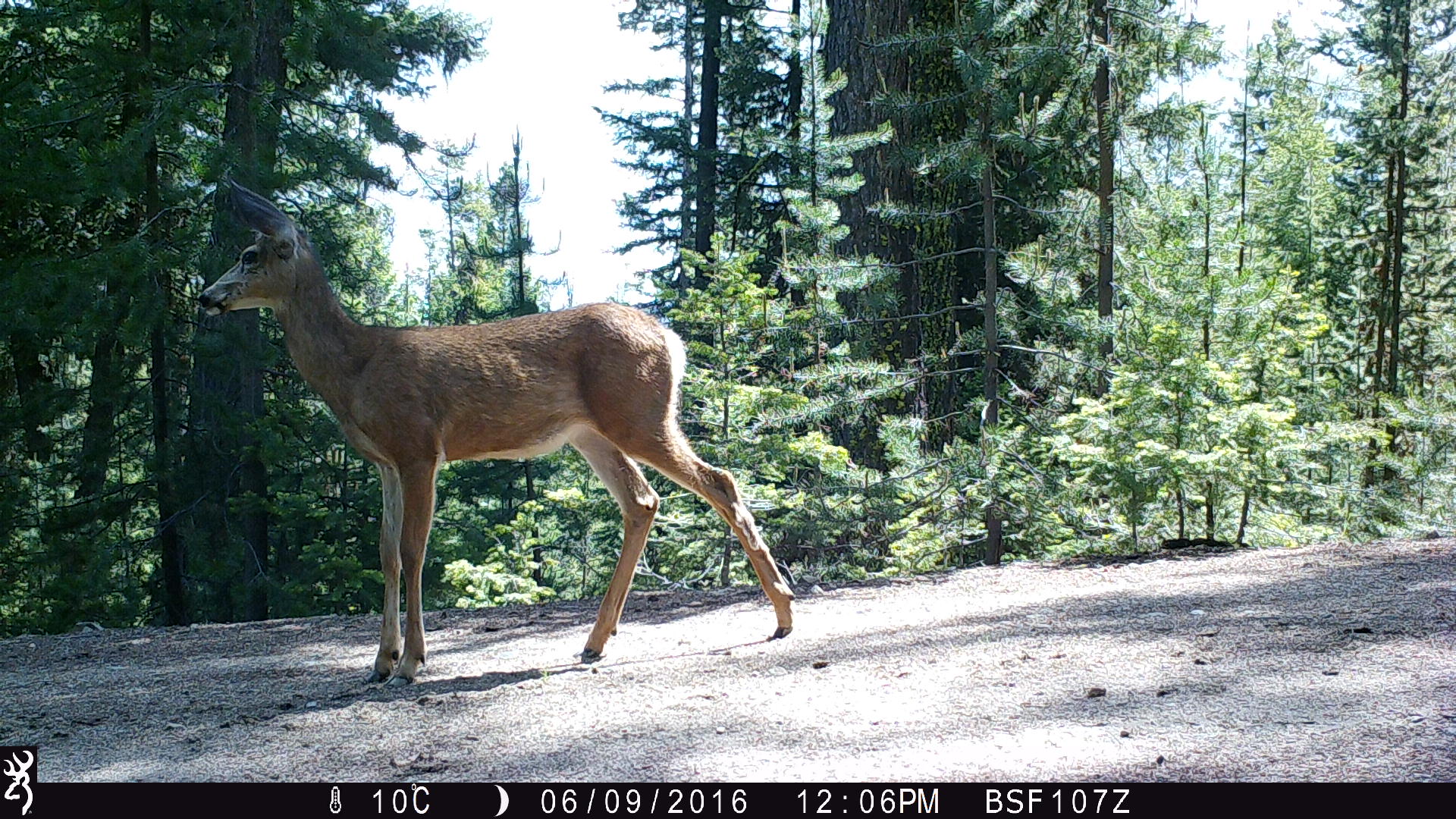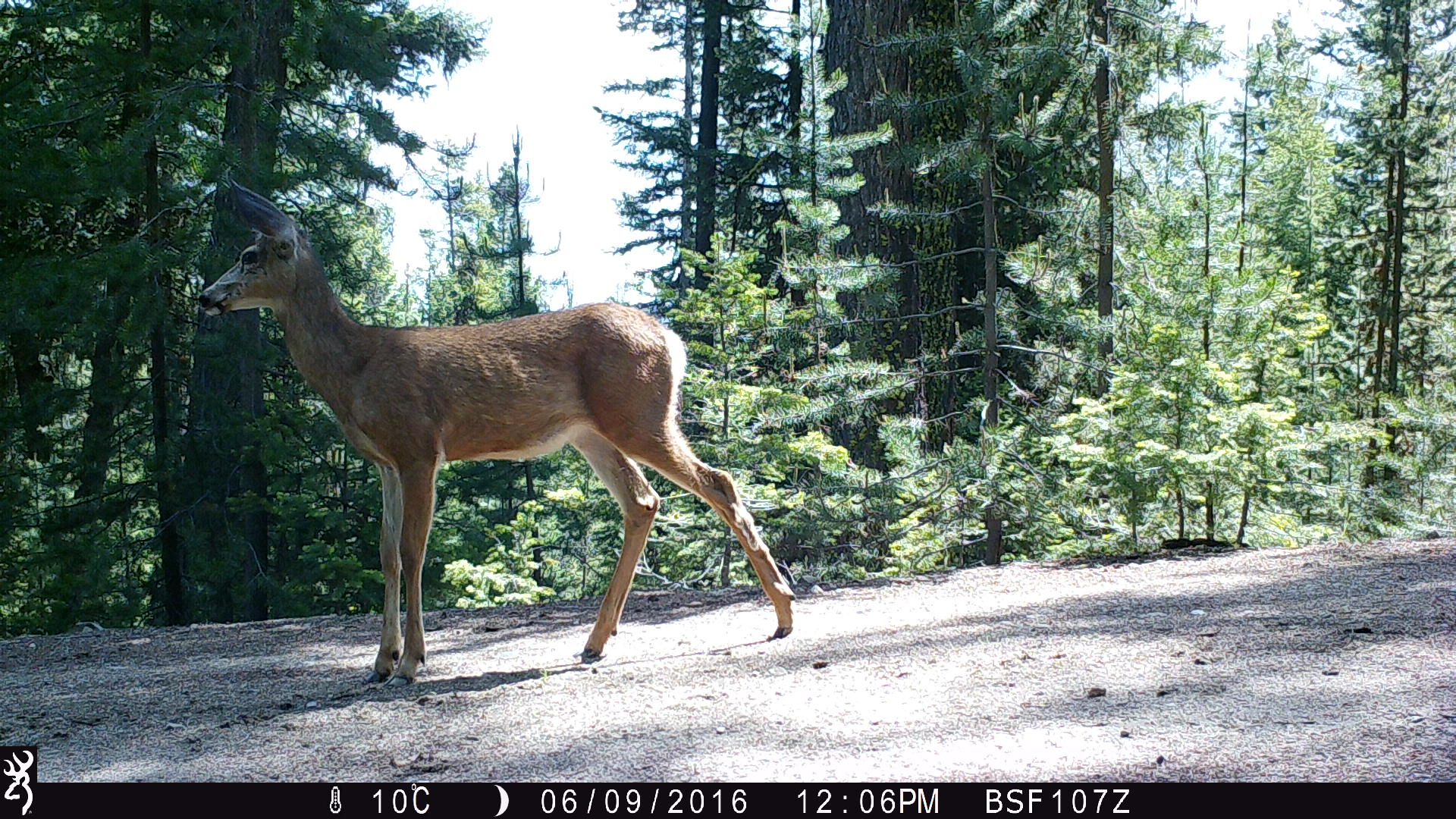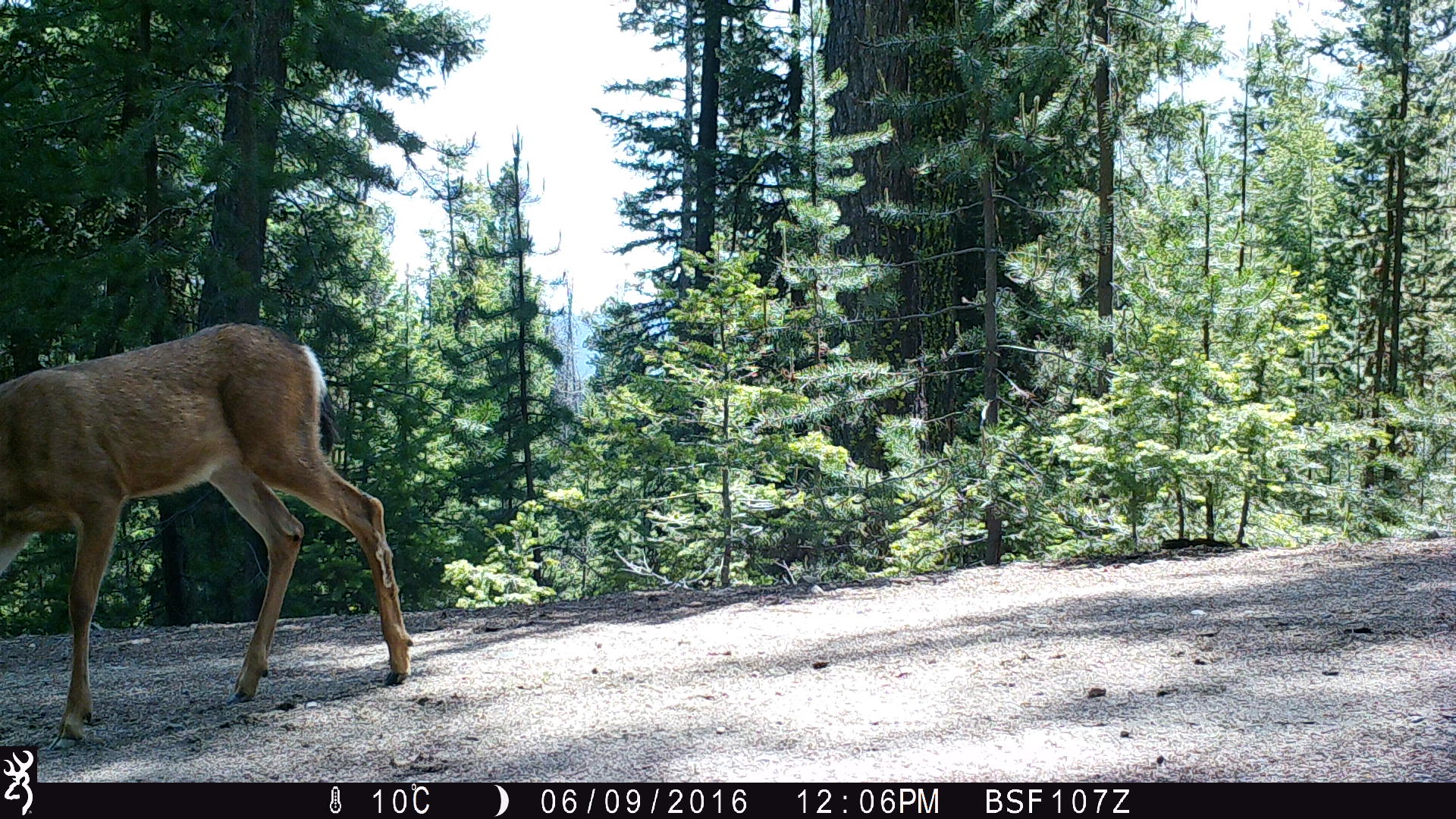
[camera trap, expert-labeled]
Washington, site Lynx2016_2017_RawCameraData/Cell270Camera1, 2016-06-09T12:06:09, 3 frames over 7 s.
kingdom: Animalia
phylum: Chordata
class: Mammalia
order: Artiodactyla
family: Cervidae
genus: Odocoileus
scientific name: Odocoileus hemionus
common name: mule deer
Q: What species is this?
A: Odocoileus hemionus (mule deer).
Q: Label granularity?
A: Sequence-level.